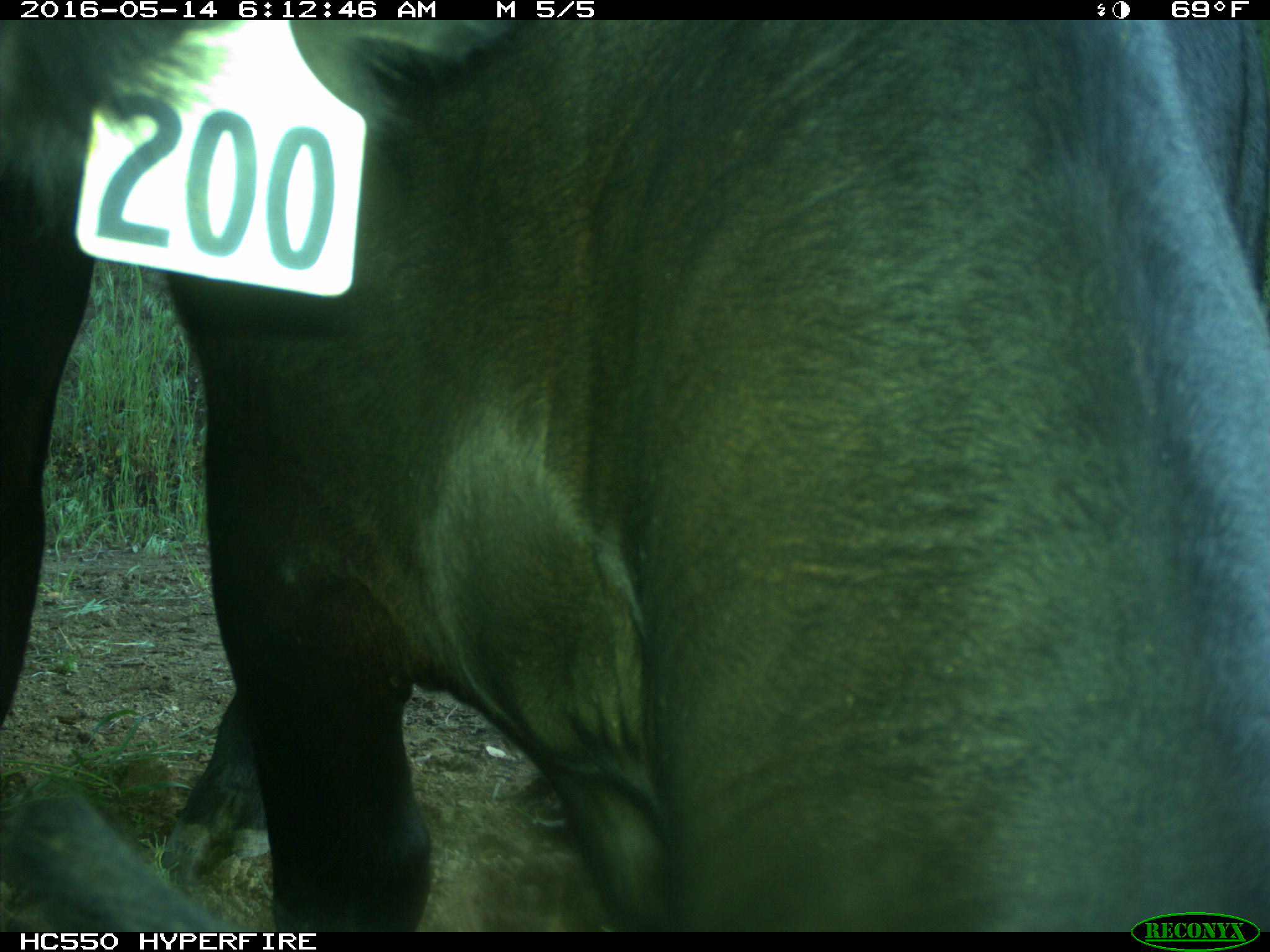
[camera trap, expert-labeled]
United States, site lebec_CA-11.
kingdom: Animalia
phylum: Chordata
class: Mammalia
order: Artiodactyla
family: Bovidae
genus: Bos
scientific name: Bos taurus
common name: domestic cow